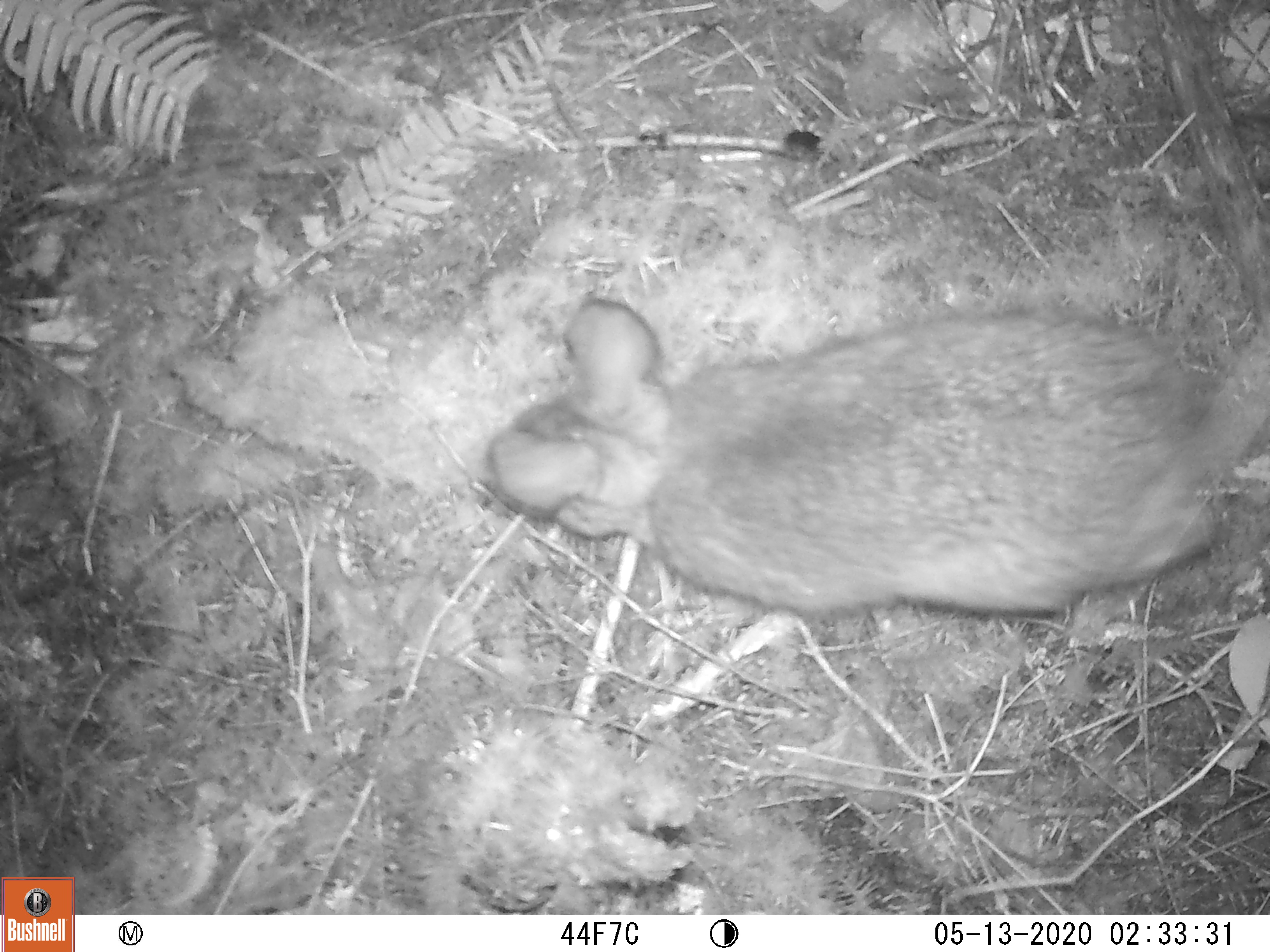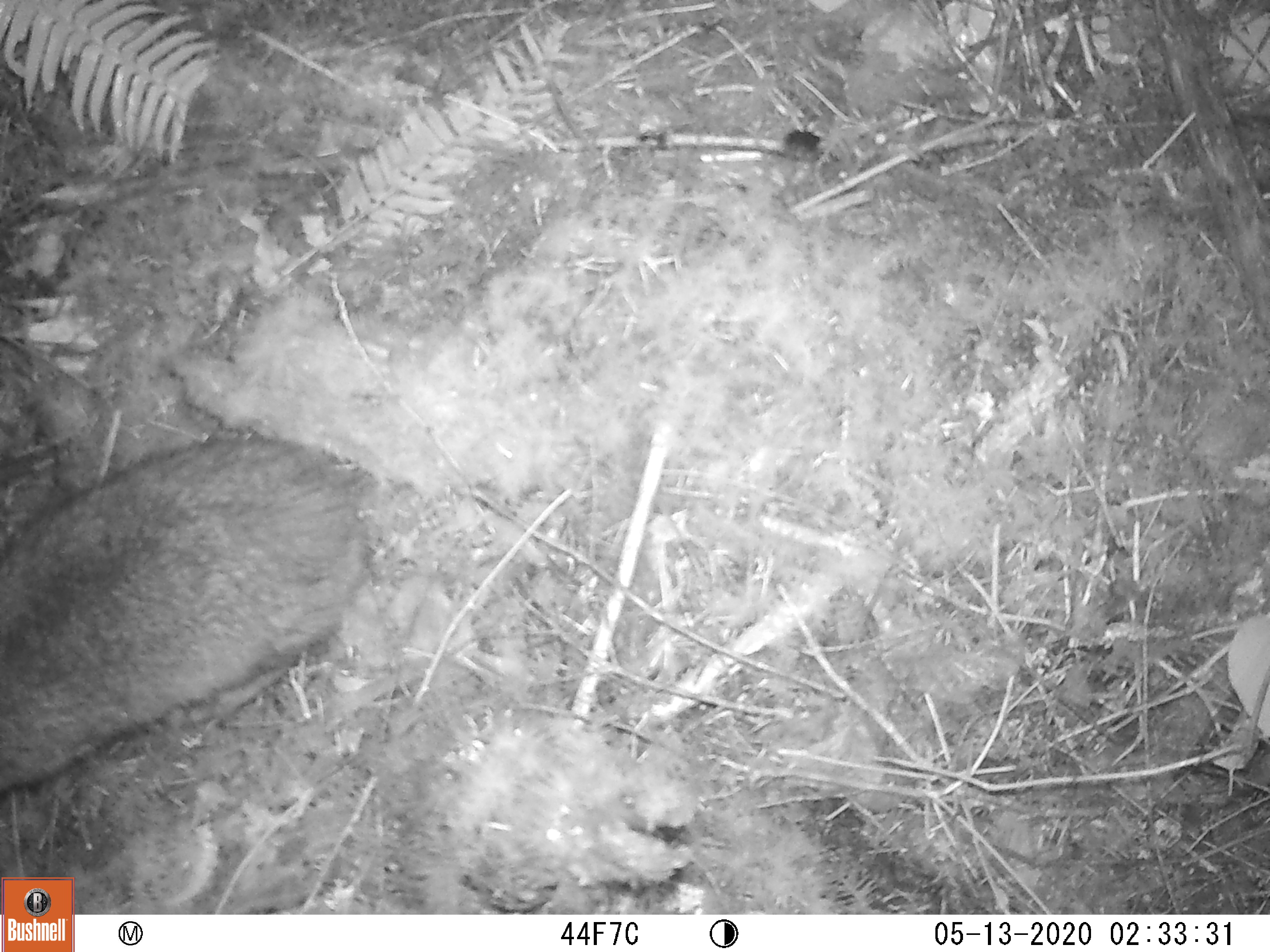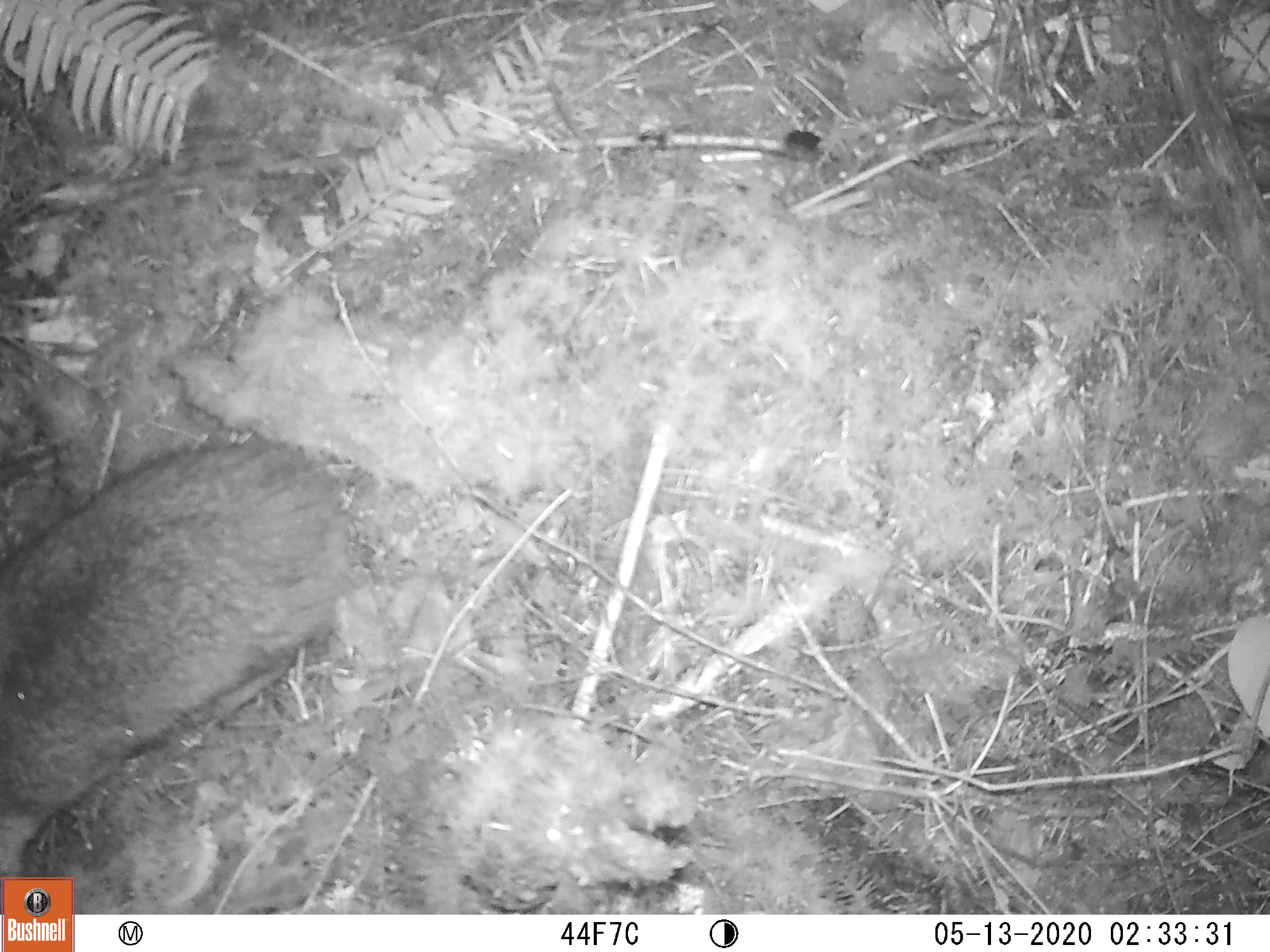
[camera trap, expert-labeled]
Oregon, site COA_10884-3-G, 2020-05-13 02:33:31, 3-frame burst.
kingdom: Animalia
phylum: Chordata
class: Mammalia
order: Lagomorpha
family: Leporidae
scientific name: Leporidae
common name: hares and rabbits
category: leporidae family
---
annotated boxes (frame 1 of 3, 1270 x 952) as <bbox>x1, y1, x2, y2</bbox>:
leporidae family: <bbox>472, 286, 1239, 641</bbox>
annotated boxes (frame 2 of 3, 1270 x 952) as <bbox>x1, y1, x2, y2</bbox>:
leporidae family: <bbox>1, 432, 382, 801</bbox>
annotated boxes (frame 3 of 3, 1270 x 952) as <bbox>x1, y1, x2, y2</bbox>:
leporidae family: <bbox>1, 430, 348, 868</bbox>